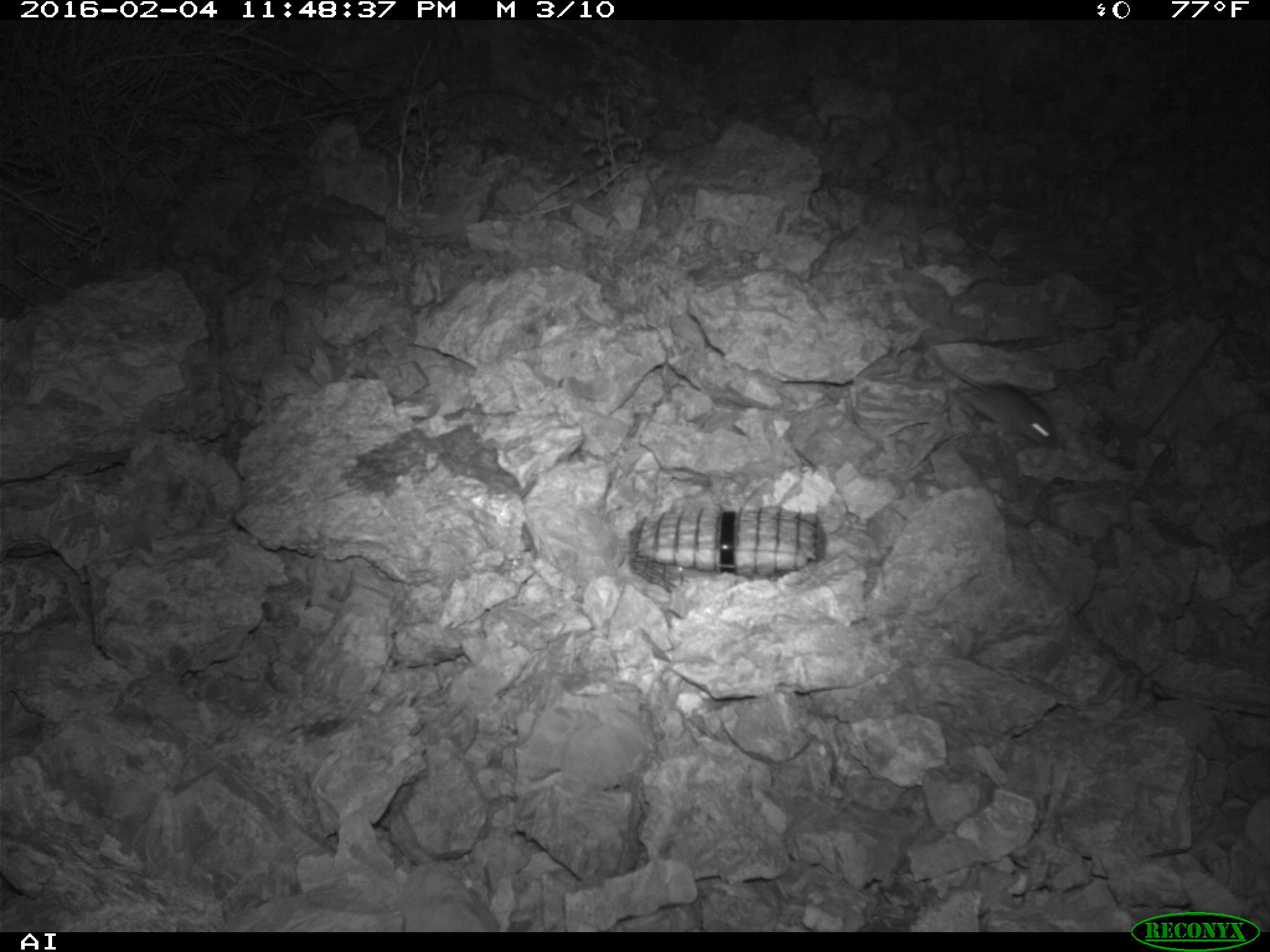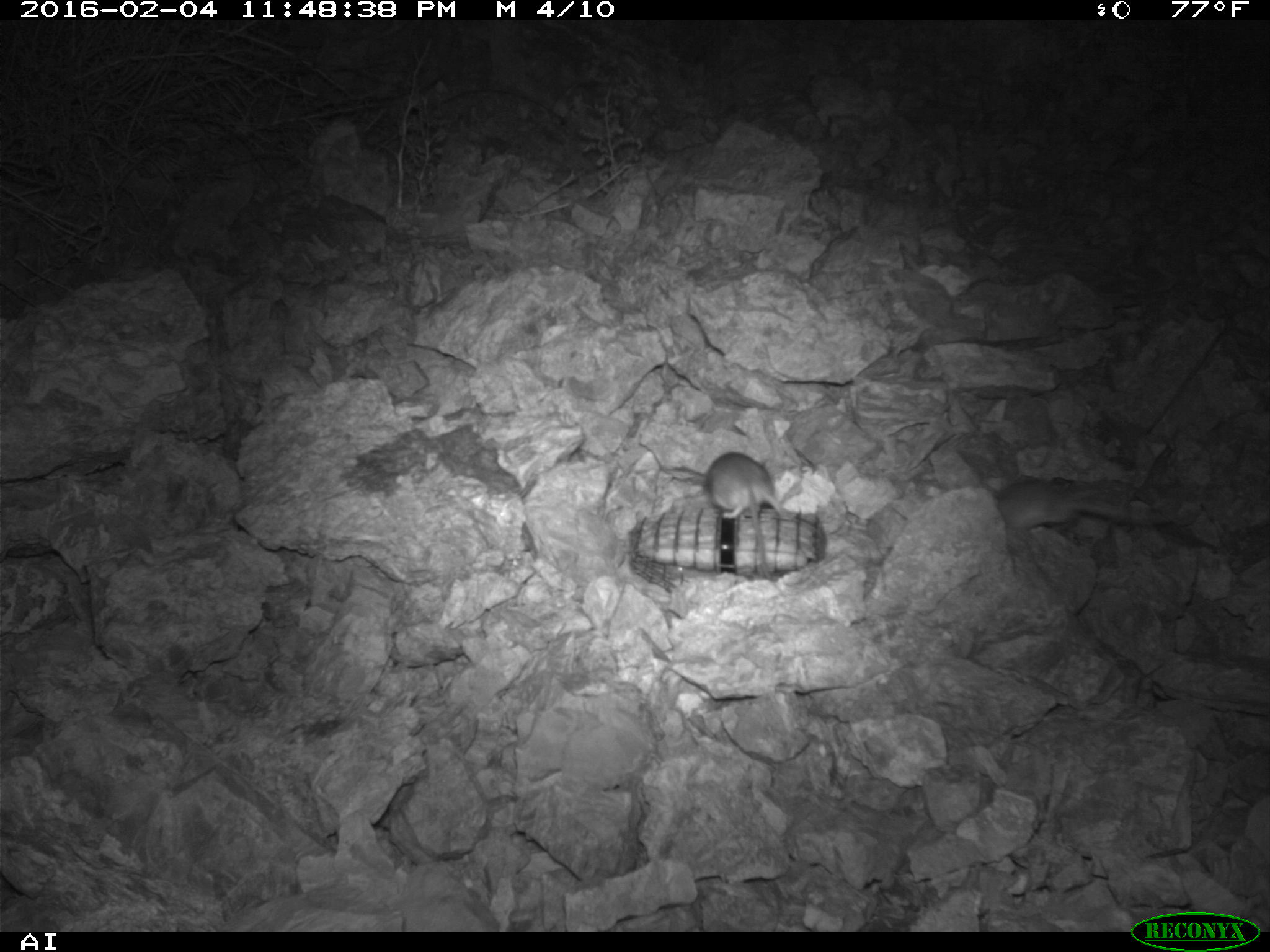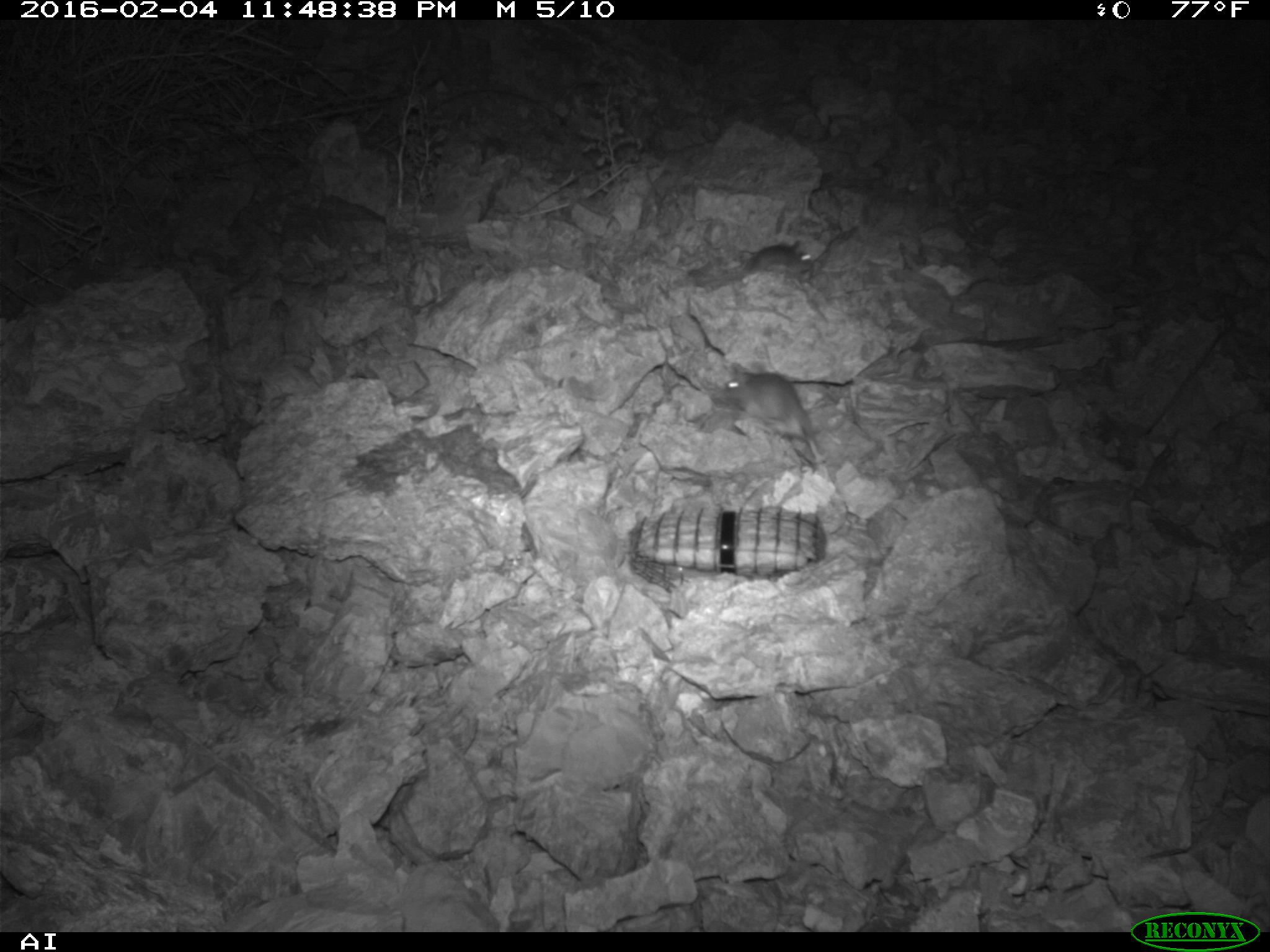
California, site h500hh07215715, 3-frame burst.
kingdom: Animalia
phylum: Chordata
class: Mammalia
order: Rodentia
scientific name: Rodentia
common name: rodent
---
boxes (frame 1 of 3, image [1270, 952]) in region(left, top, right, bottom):
rodent: region(933, 354, 1058, 447)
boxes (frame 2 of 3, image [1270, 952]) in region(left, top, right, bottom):
rodent: region(993, 478, 1174, 536); region(705, 451, 784, 583)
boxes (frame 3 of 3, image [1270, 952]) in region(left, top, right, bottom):
rodent: region(710, 363, 822, 460); region(696, 238, 812, 293)